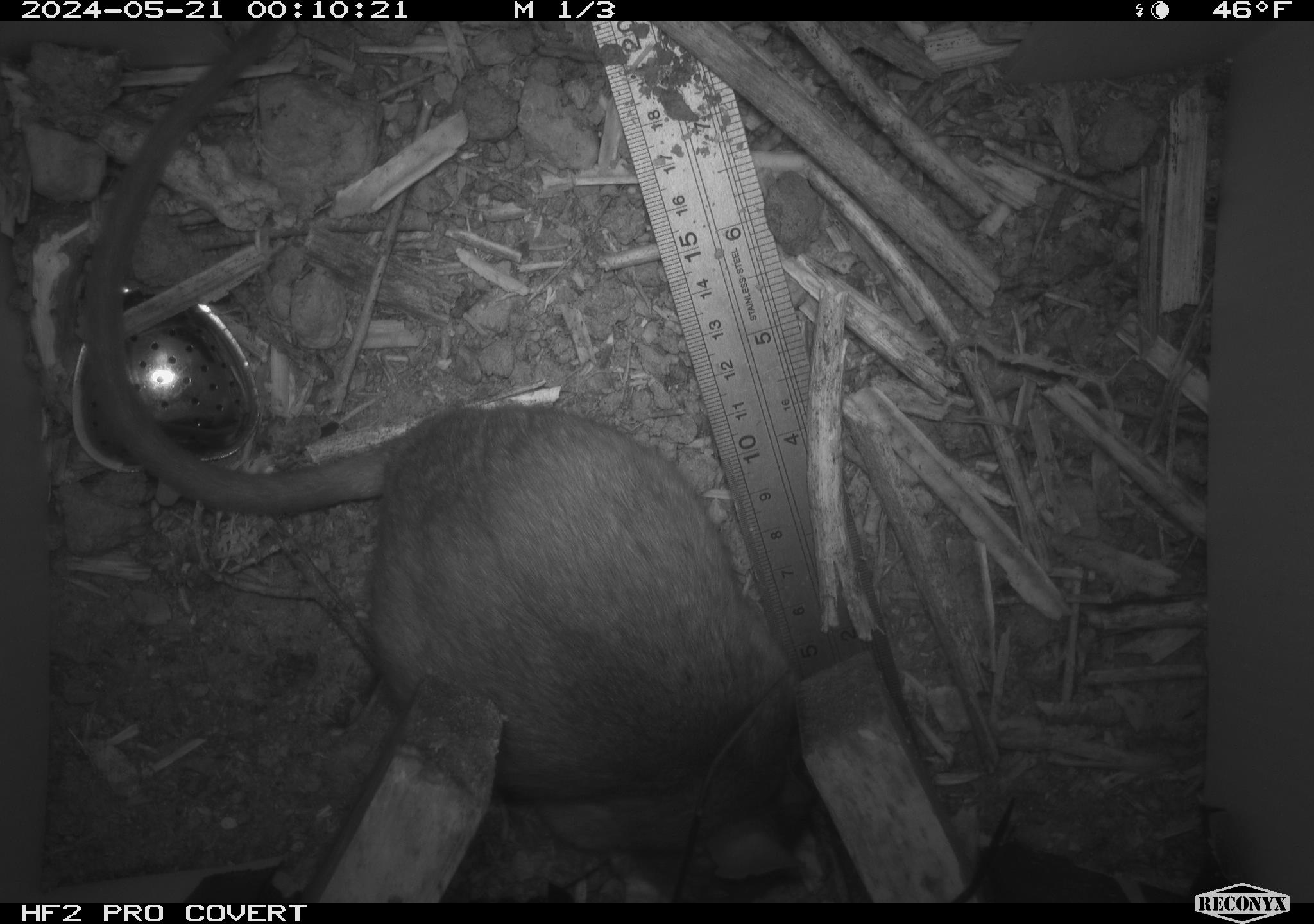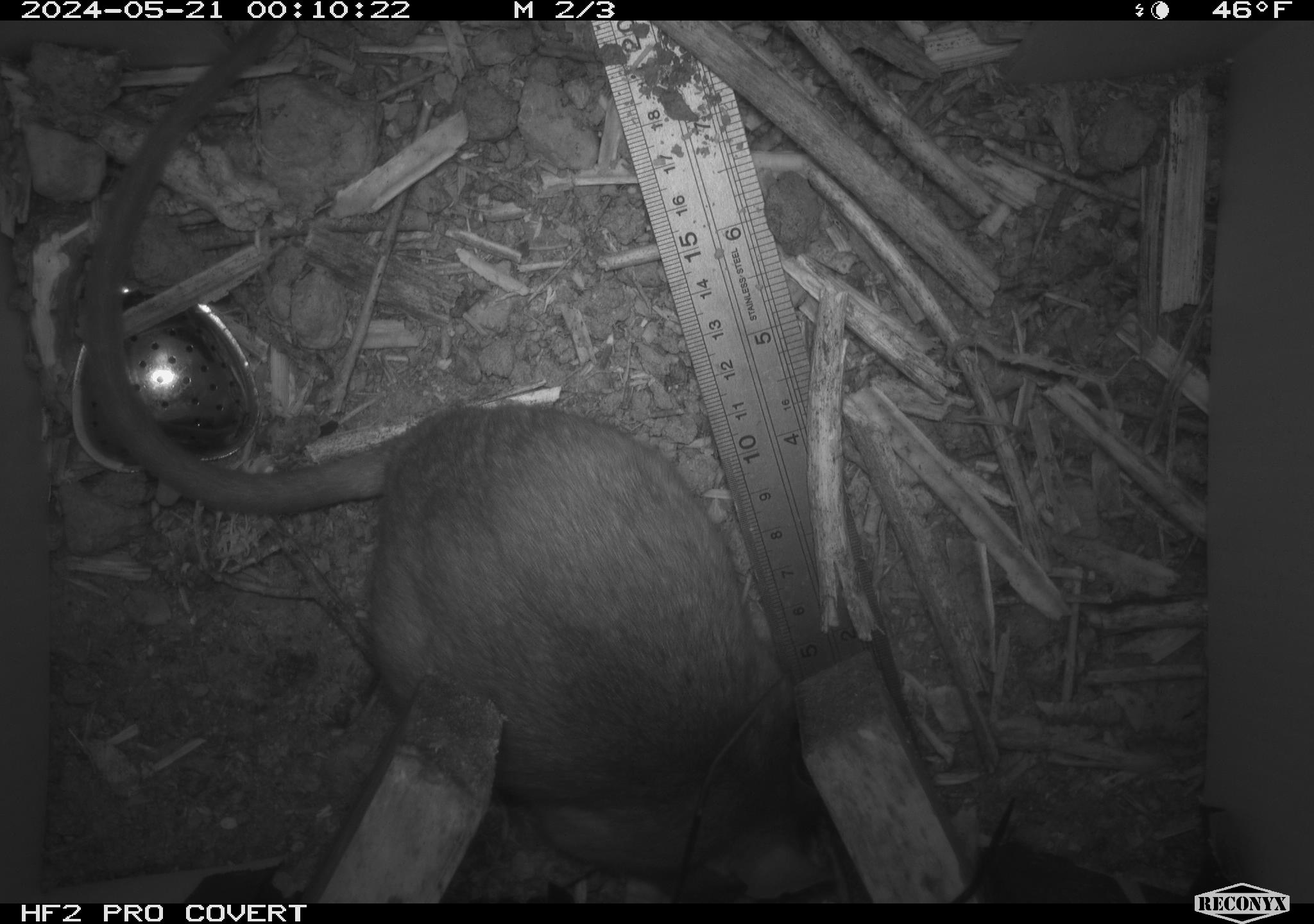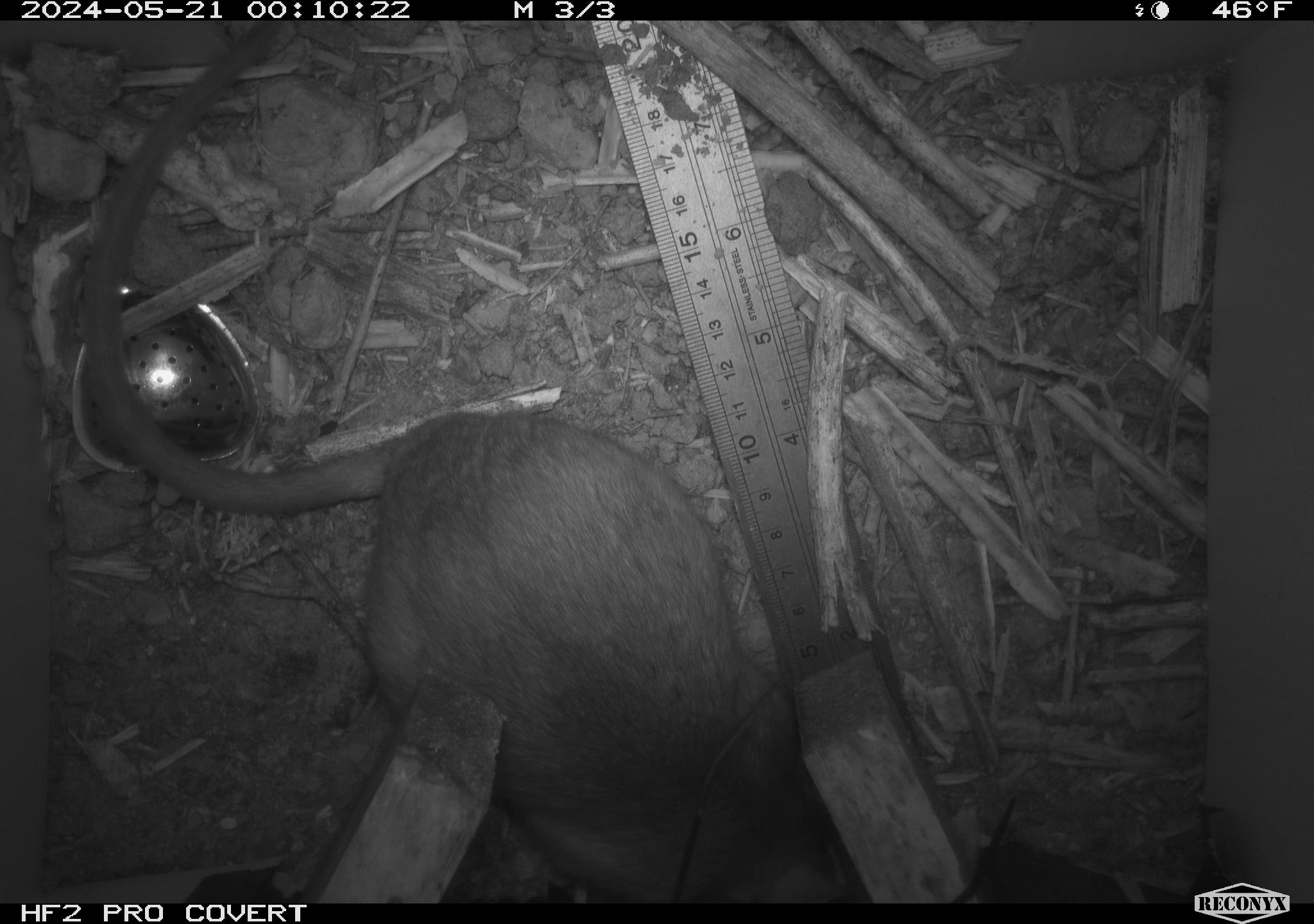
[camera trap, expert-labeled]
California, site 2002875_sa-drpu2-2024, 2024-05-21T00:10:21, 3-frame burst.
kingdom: Animalia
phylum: Chordata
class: Mammalia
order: Rodentia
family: Cricetidae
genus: Neotoma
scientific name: Neotoma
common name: pack rat or woodrat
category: neotoma species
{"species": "neotoma species (pack rat or woodrat) (Neotoma)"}